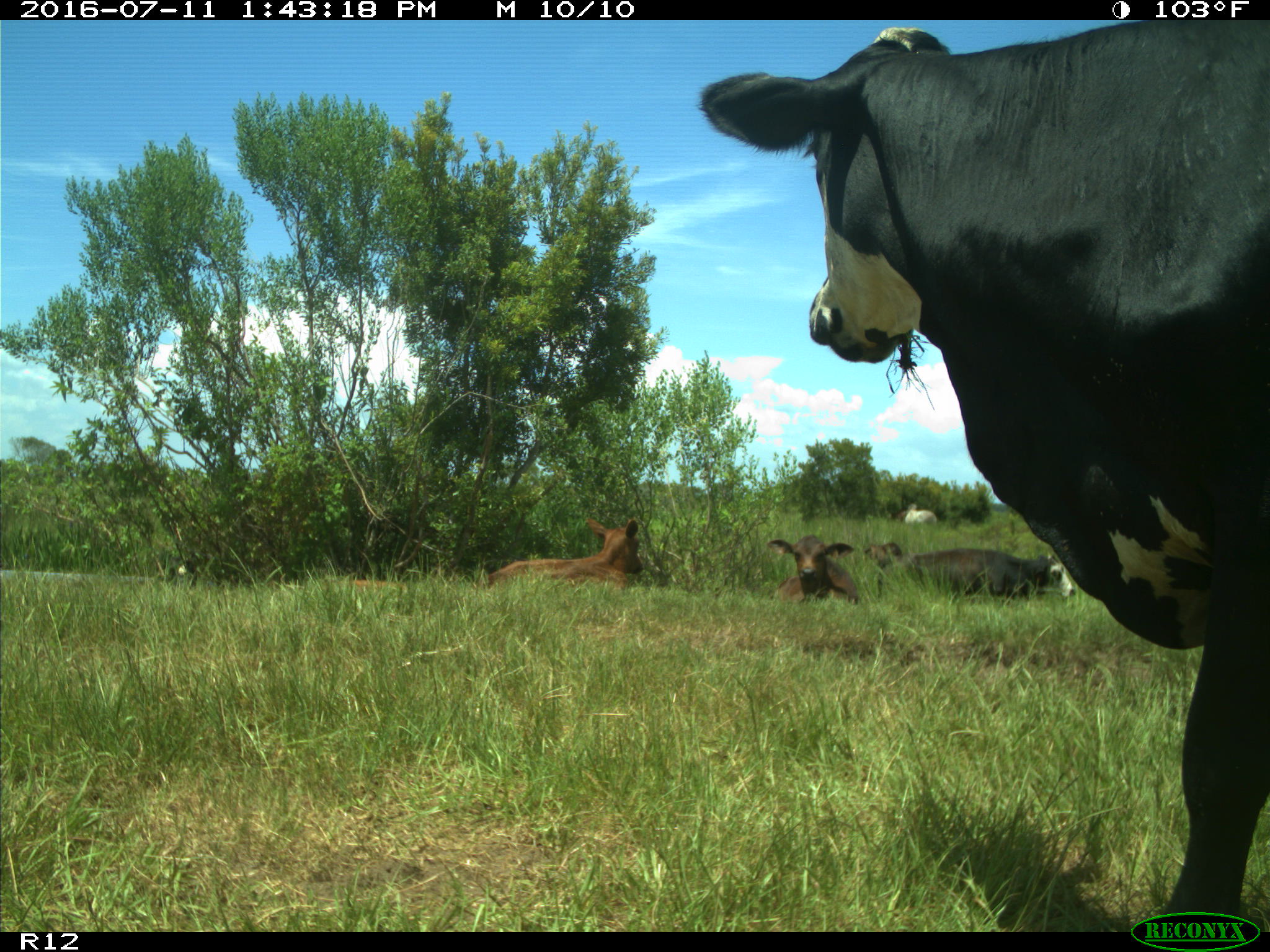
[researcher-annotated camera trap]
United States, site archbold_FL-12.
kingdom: Animalia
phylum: Chordata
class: Mammalia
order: Artiodactyla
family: Bovidae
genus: Bos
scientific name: Bos taurus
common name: domestic cow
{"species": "Bos taurus (domestic cow)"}